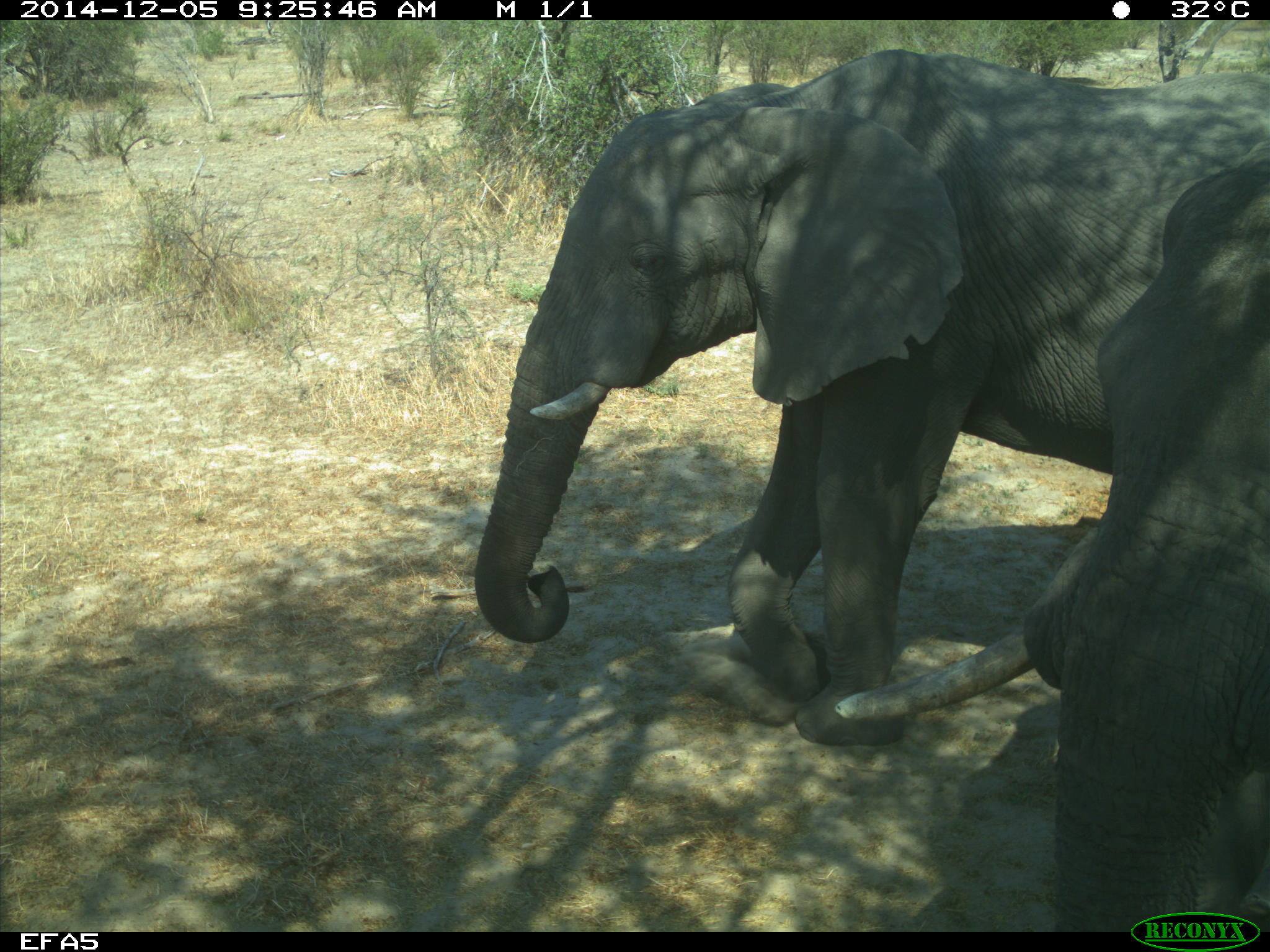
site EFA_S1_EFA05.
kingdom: Animalia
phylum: Chordata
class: Mammalia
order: Proboscidea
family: Elephantidae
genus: Loxodonta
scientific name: Loxodonta africana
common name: african bush elephant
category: elephant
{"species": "elephant (african bush elephant) (Loxodonta africana)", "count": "2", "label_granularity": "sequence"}